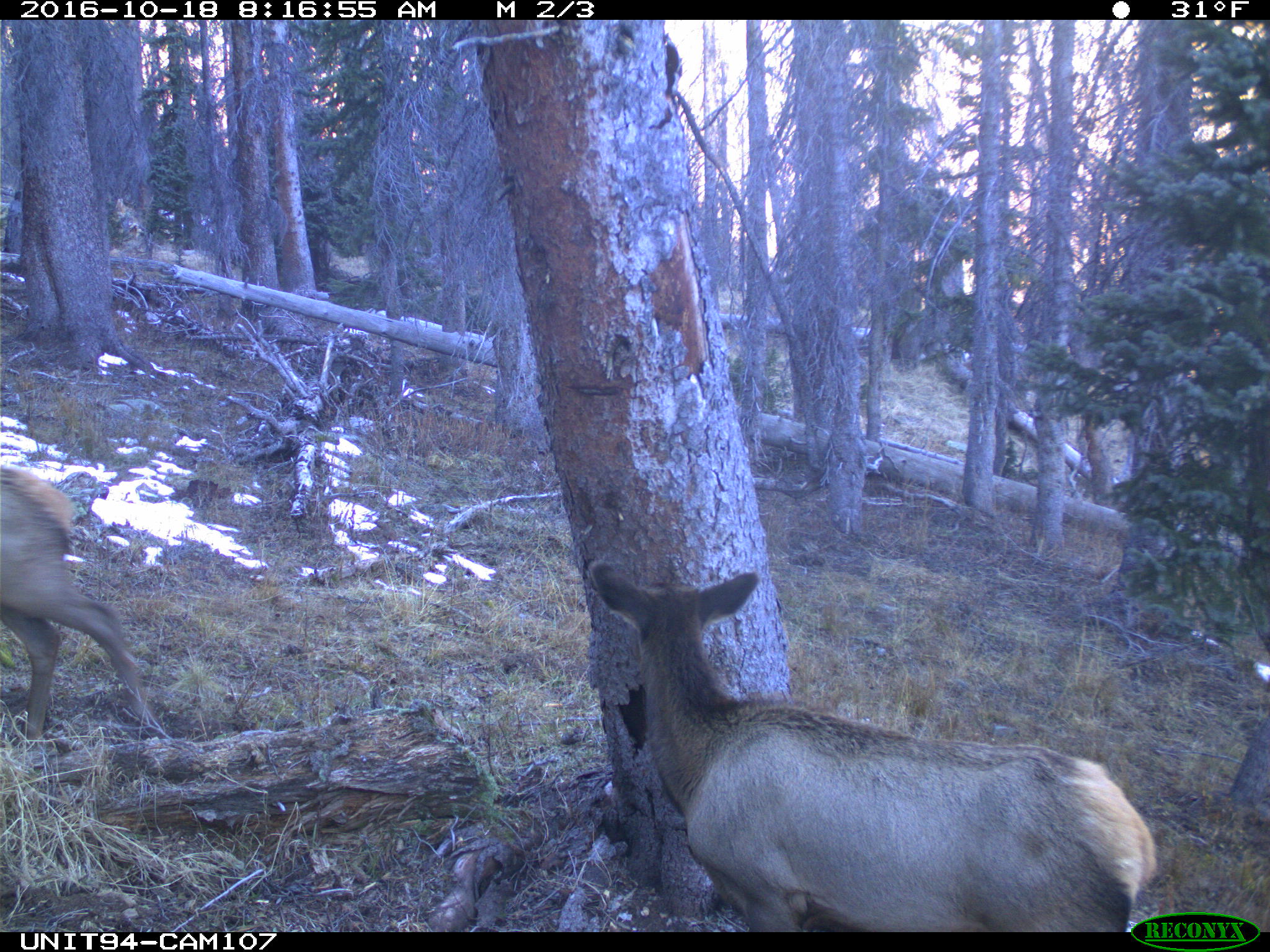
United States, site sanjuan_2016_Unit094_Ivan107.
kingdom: Animalia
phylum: Chordata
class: Mammalia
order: Artiodactyla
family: Cervidae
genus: Cervus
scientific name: Cervus elaphus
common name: red deer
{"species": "Cervus elaphus (red deer)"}